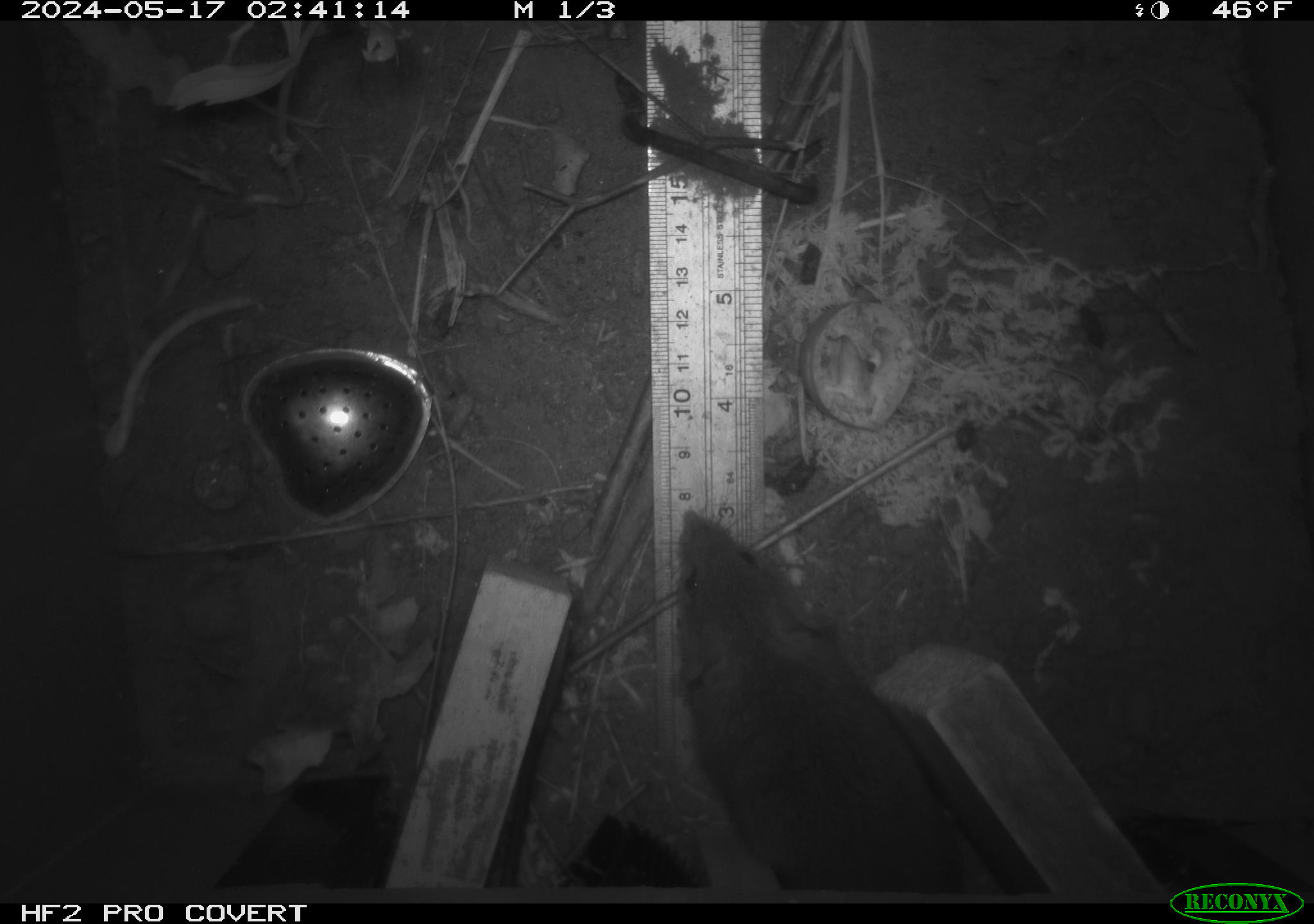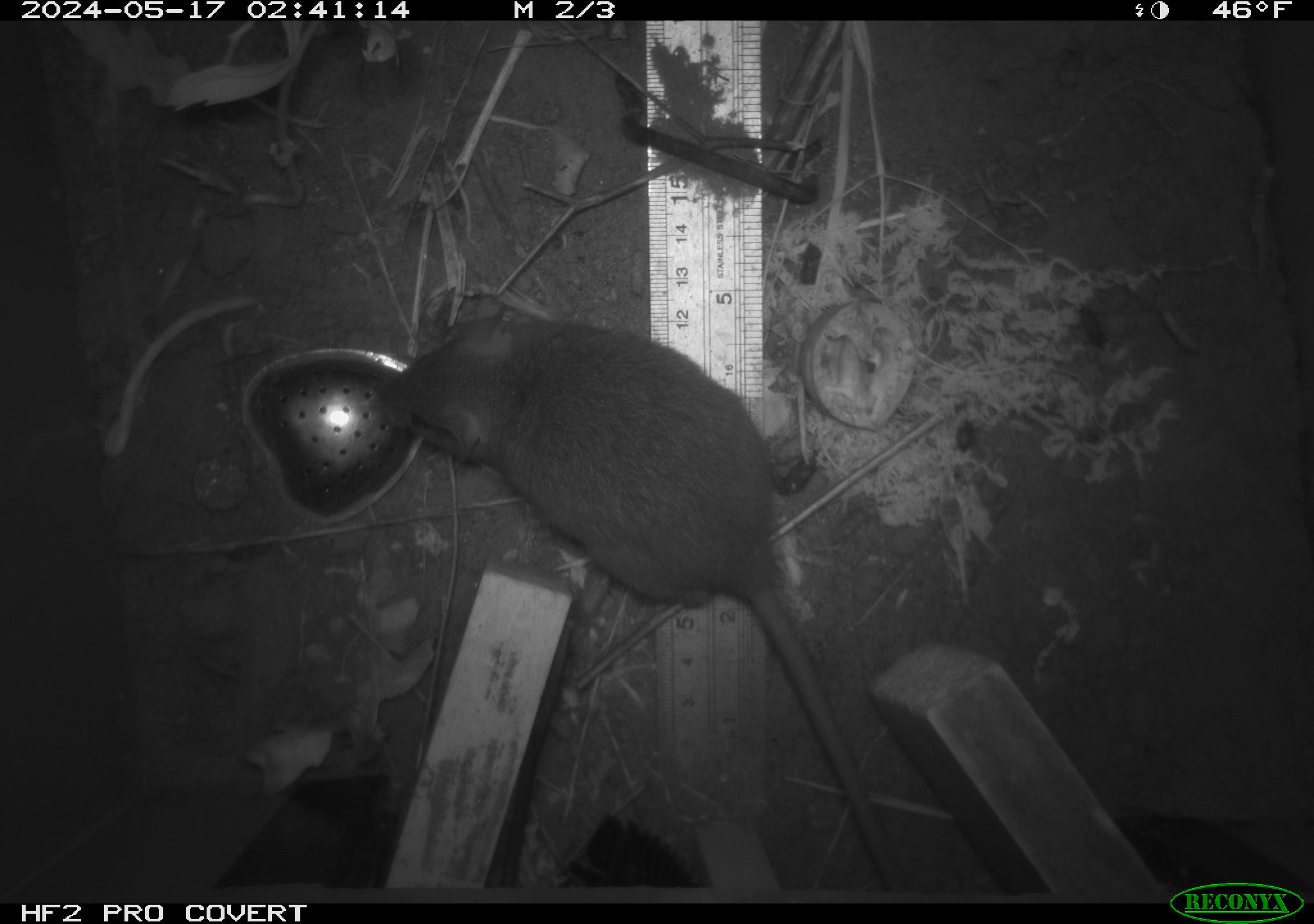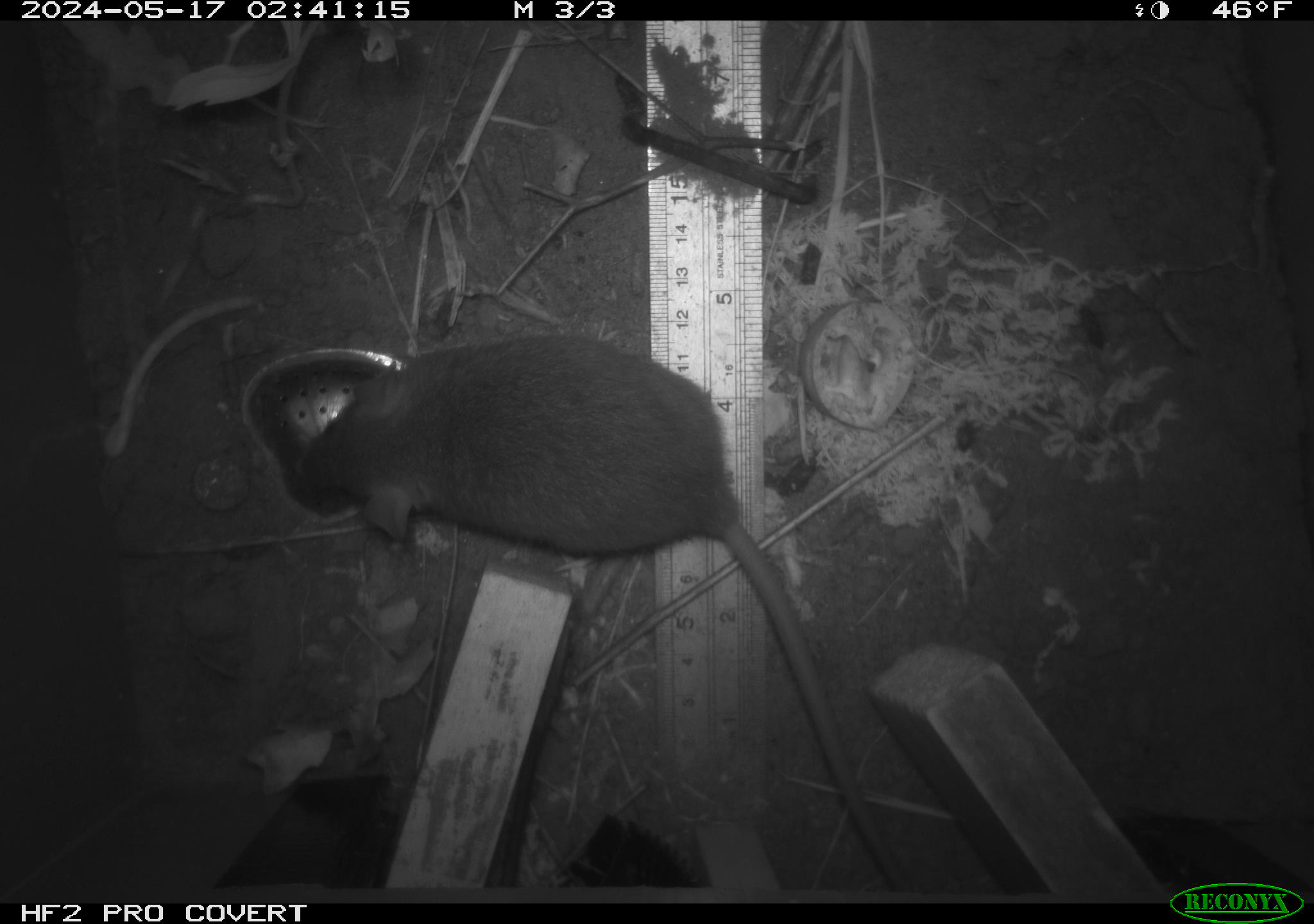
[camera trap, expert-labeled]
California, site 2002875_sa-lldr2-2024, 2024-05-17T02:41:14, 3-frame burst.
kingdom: Animalia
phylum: Chordata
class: Mammalia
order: Rodentia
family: Muridae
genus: Rattus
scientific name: Rattus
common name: rat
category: rattus species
Rattus species (rat) (Rattus).